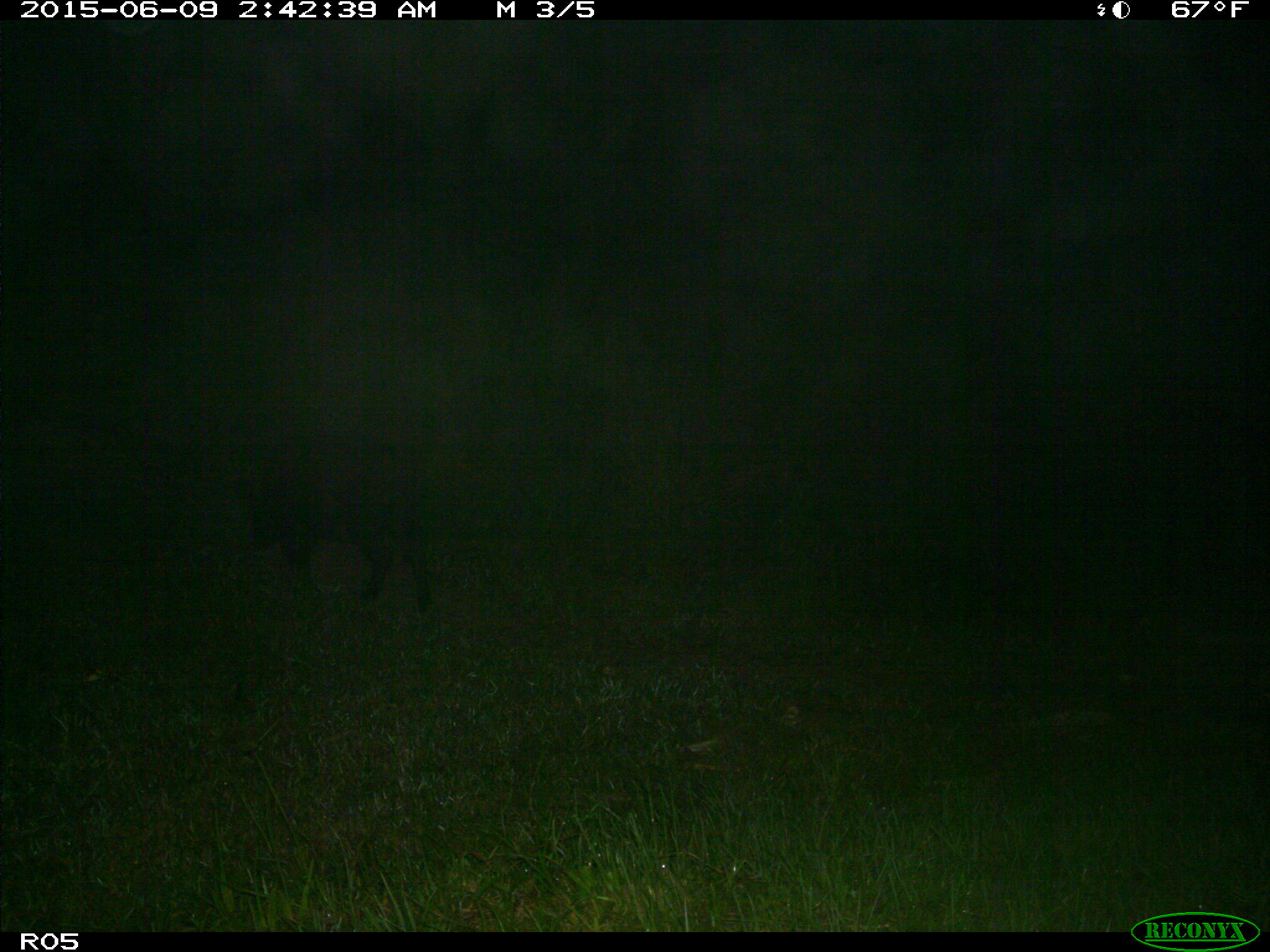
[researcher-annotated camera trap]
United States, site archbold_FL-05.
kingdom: Animalia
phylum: Chordata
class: Mammalia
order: Artiodactyla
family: Suidae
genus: Sus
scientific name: Sus scrofa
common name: wild boar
Sus scrofa (wild boar).